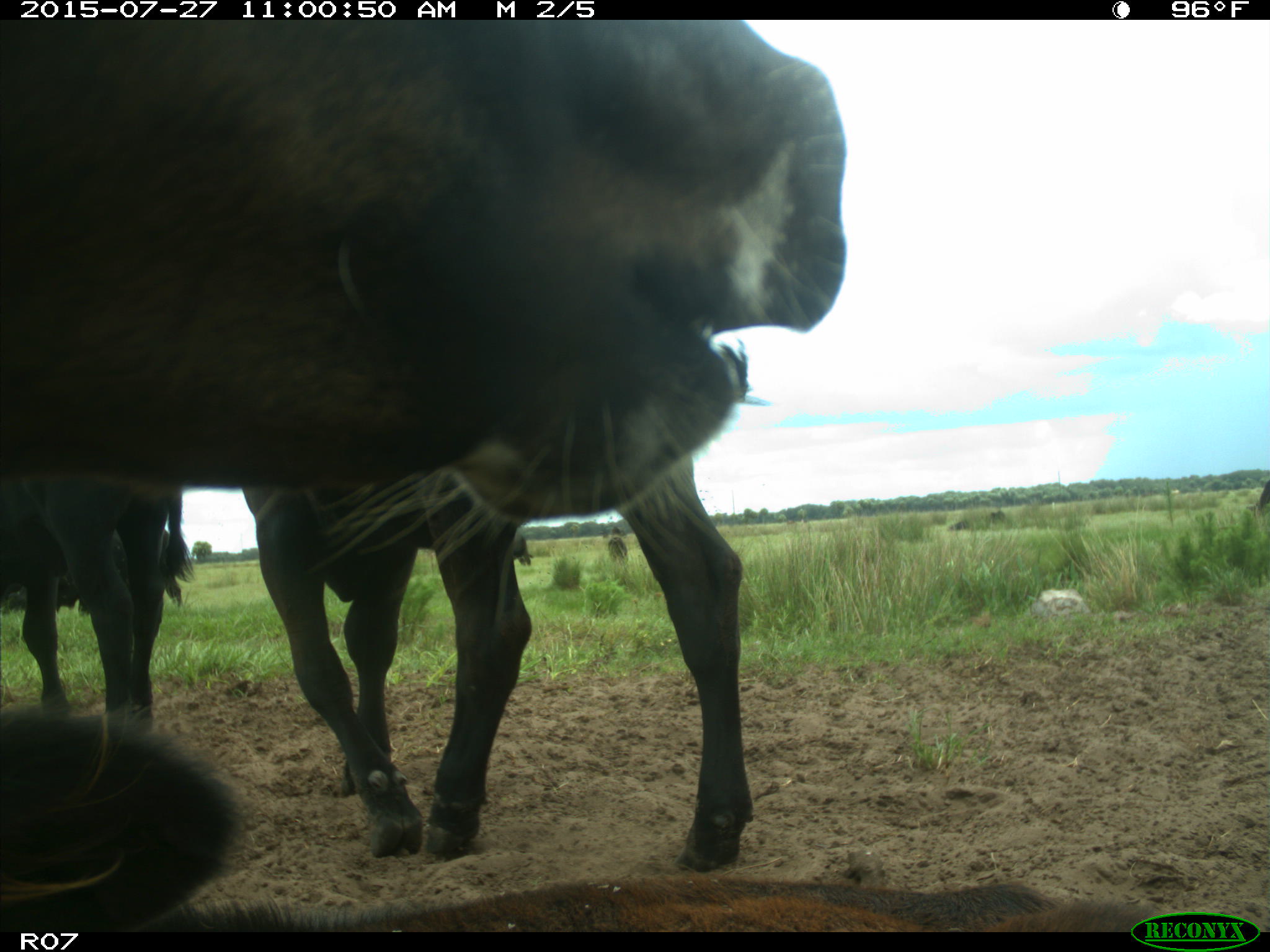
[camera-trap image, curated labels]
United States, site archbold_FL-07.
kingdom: Animalia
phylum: Chordata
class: Mammalia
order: Artiodactyla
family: Bovidae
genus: Bos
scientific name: Bos taurus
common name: domestic cow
Bos taurus (domestic cow).